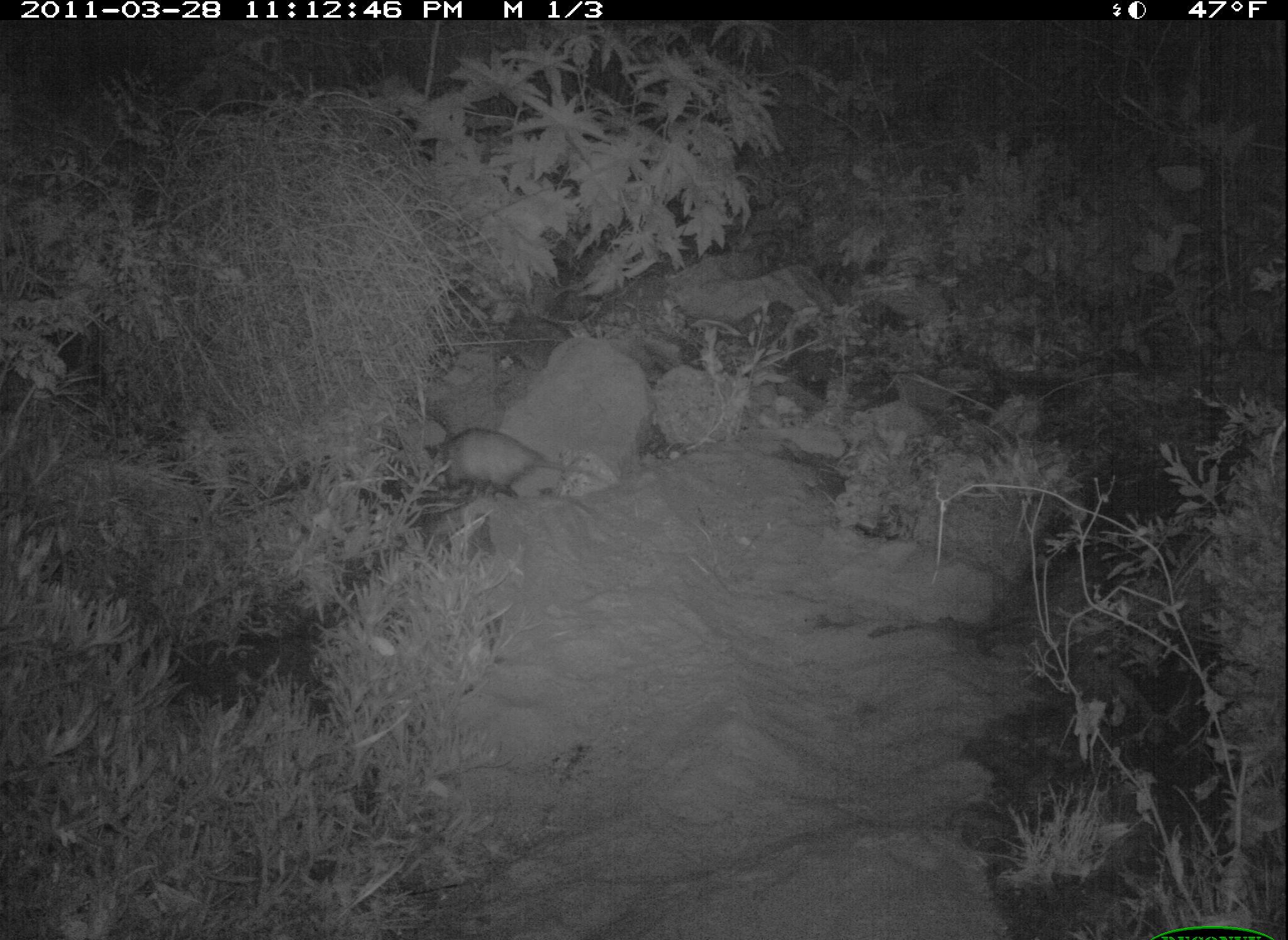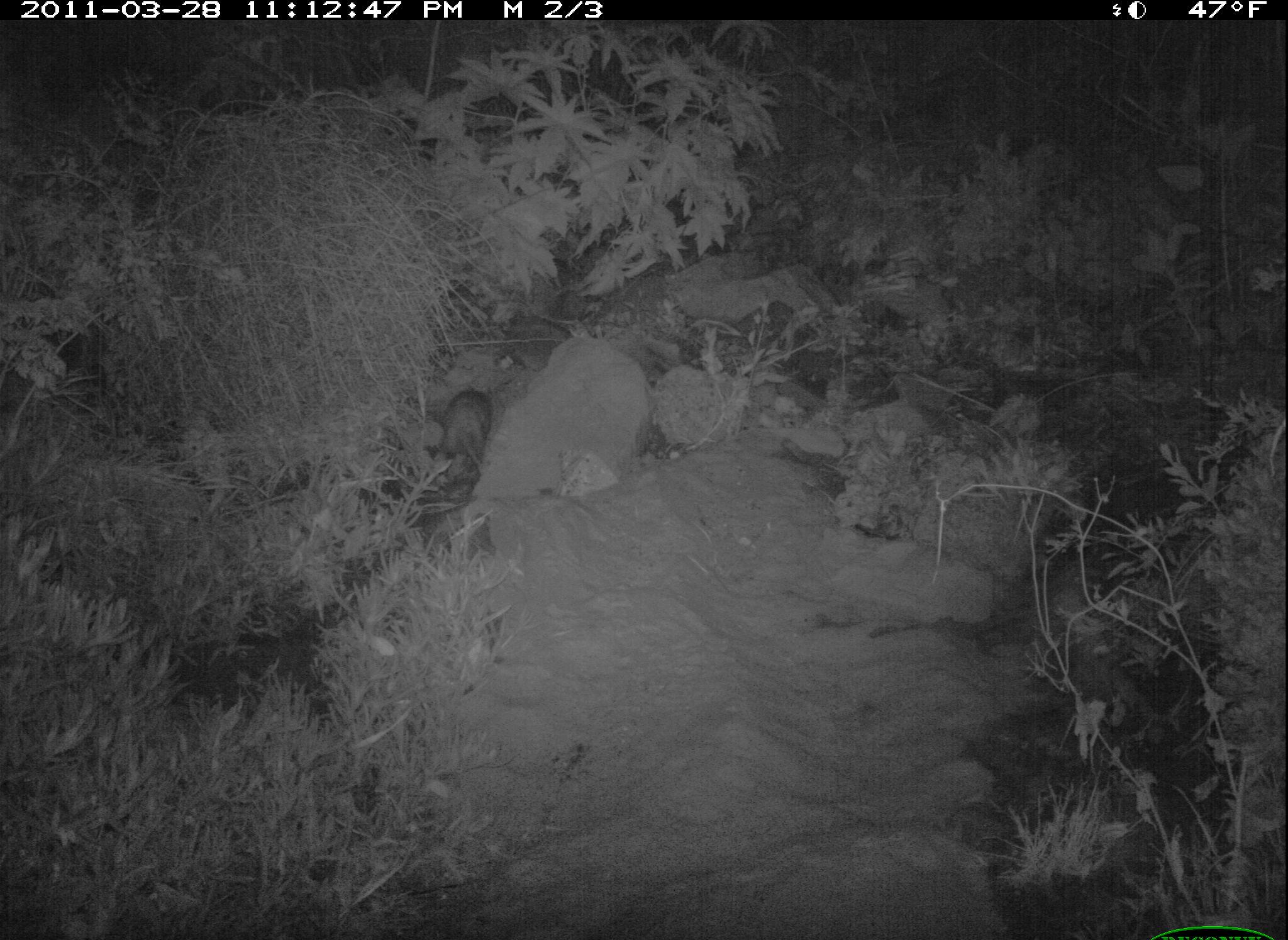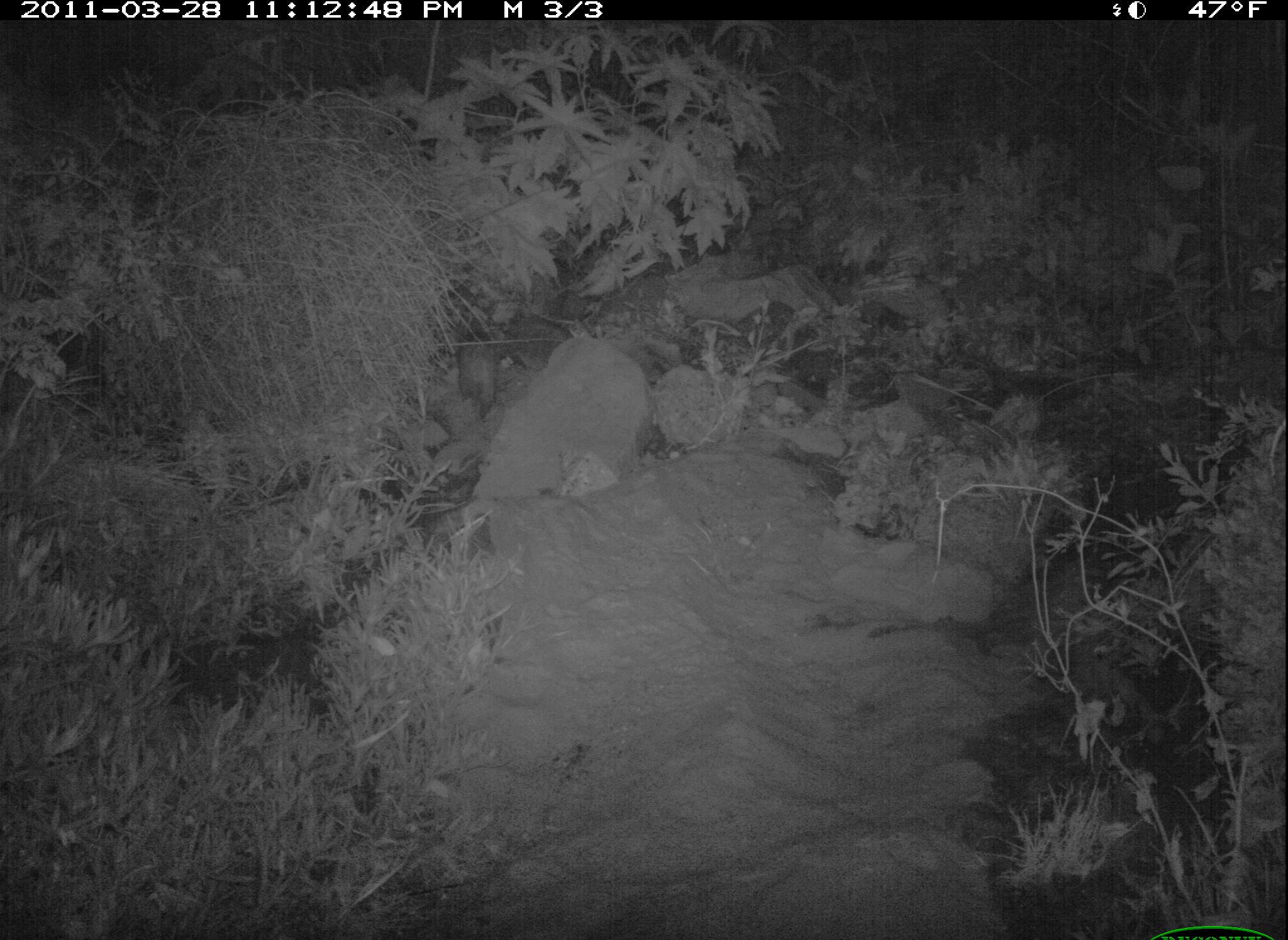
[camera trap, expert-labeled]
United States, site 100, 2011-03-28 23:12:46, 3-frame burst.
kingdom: Animalia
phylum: Chordata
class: Mammalia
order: Didelphimorphia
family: Didelphidae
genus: Didelphis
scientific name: Didelphis virginiana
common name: virginia opossum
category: opossum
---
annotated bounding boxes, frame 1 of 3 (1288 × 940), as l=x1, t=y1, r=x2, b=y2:
opossum: l=411, t=419, r=617, b=504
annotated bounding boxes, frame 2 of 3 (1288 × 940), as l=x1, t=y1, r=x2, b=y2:
opossum: l=423, t=379, r=506, b=504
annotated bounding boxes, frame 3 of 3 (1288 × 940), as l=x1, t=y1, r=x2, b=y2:
opossum: l=457, t=309, r=510, b=426